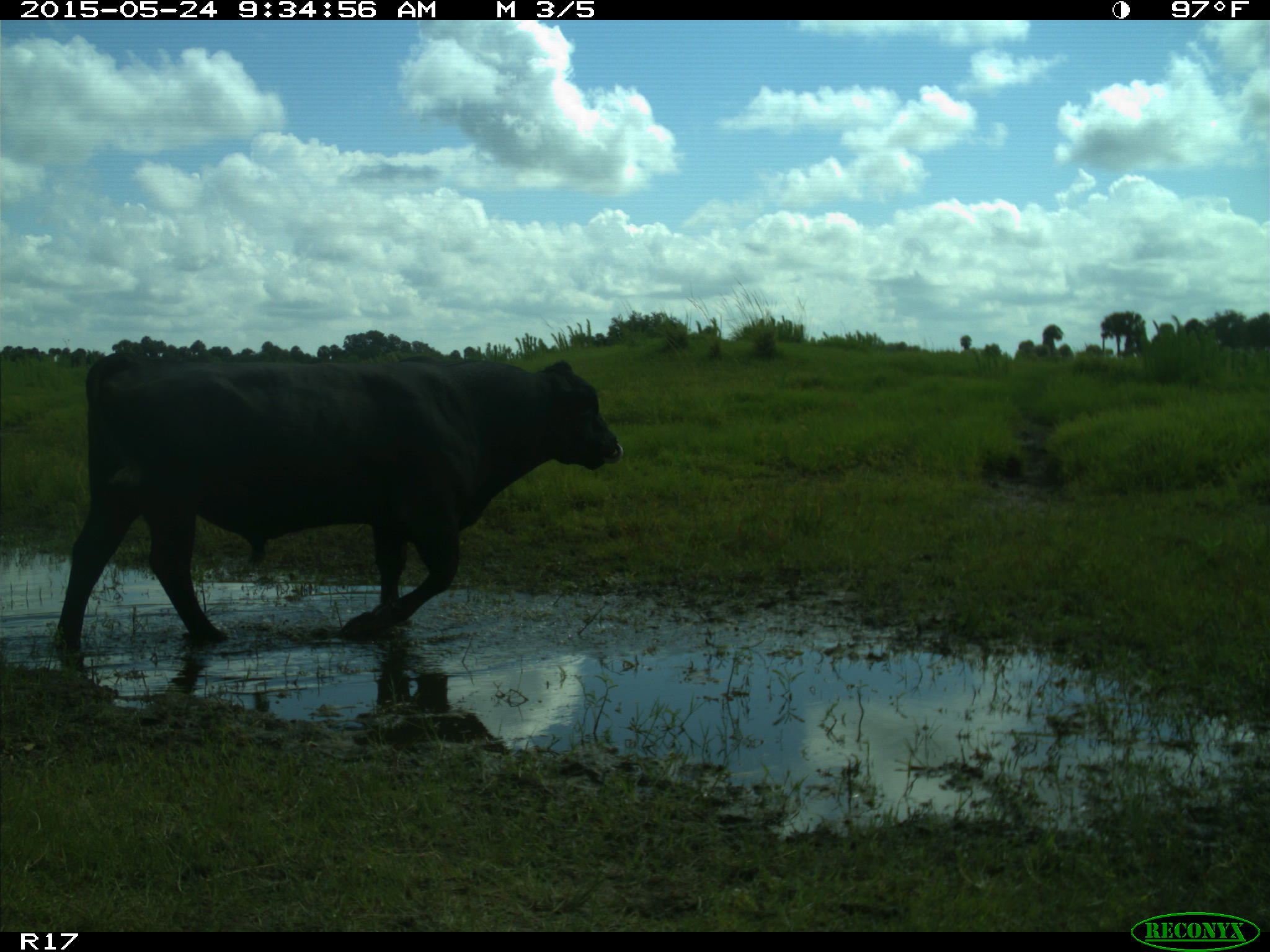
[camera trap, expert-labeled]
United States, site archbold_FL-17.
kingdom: Animalia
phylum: Chordata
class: Mammalia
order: Artiodactyla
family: Bovidae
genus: Bos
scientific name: Bos taurus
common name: domestic cow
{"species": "Bos taurus (domestic cow)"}